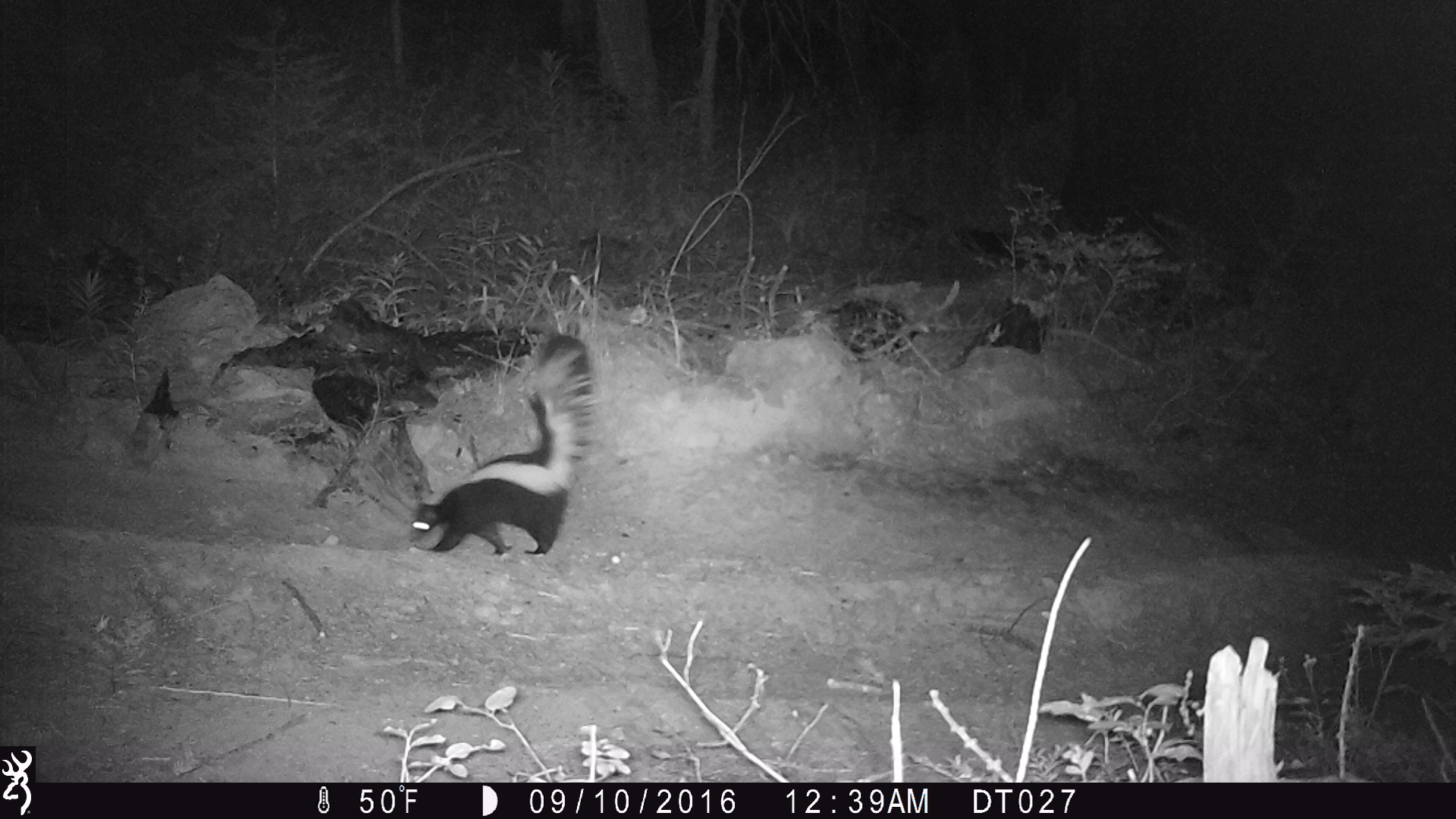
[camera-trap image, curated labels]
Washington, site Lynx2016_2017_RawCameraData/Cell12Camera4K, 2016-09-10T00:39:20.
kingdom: Animalia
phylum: Chordata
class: Mammalia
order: Carnivora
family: Mephitidae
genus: Mephitis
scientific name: Mephitis mephitis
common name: striped skunk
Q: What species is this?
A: Mephitis mephitis (striped skunk).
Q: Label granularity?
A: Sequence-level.